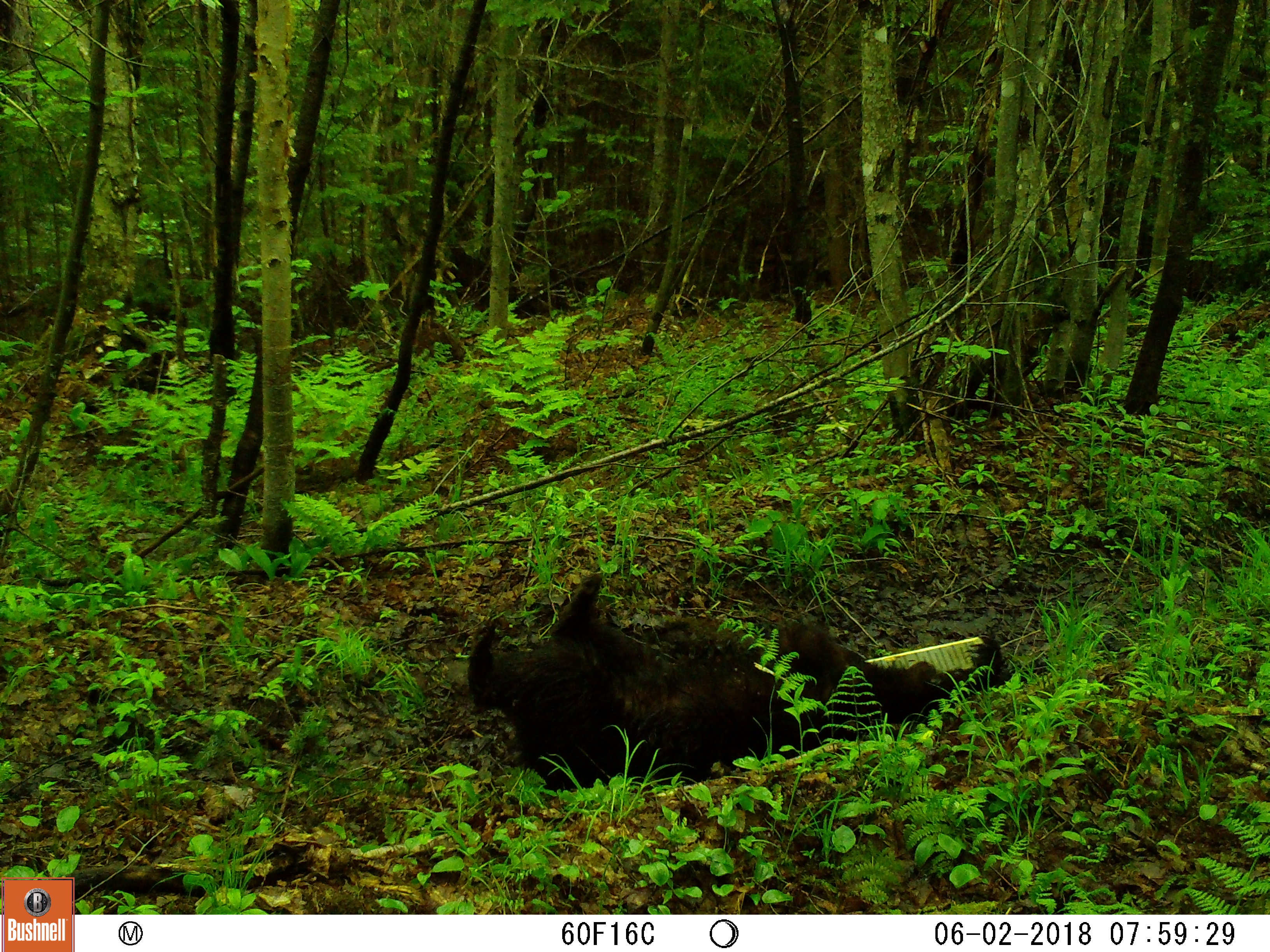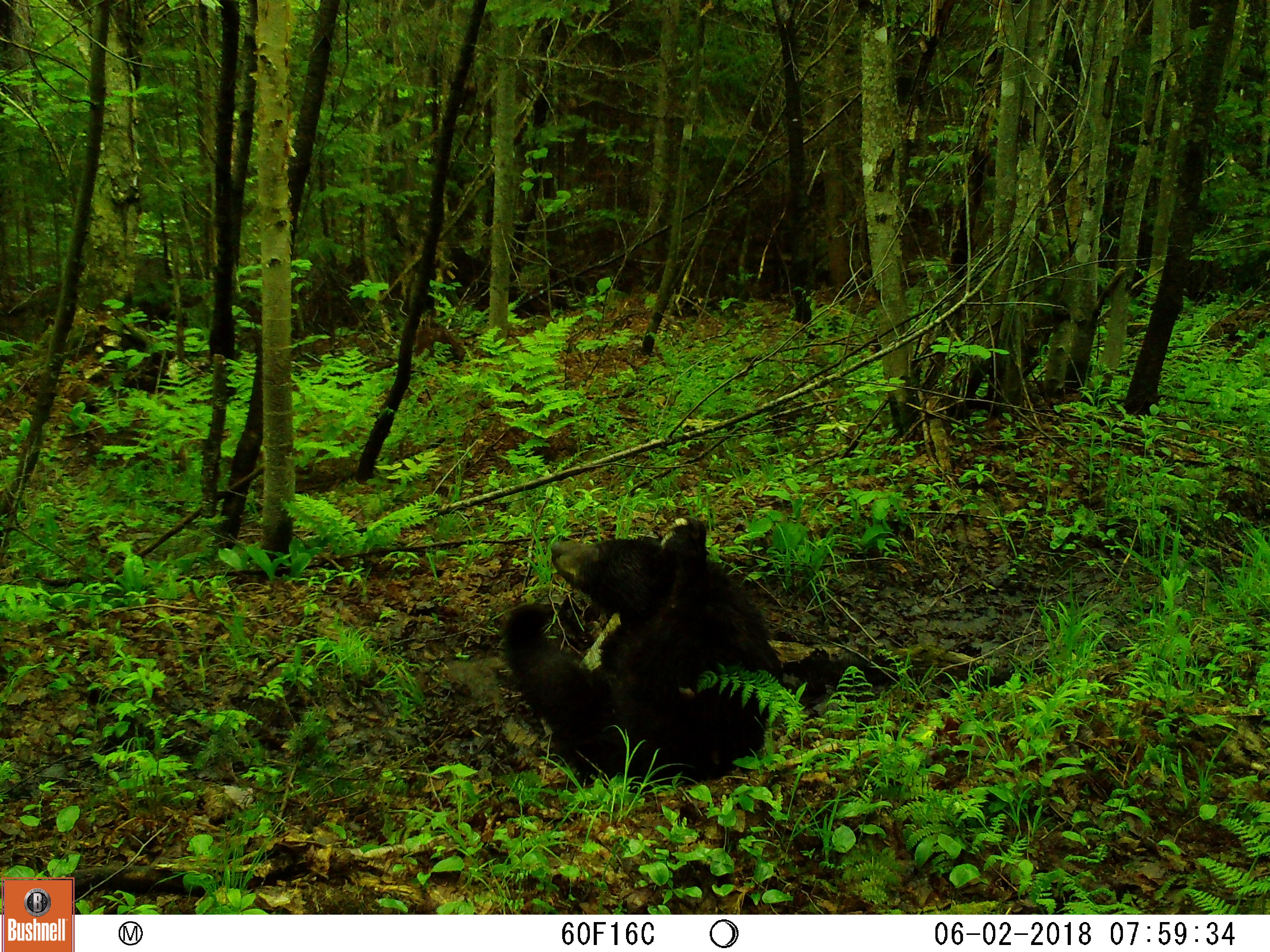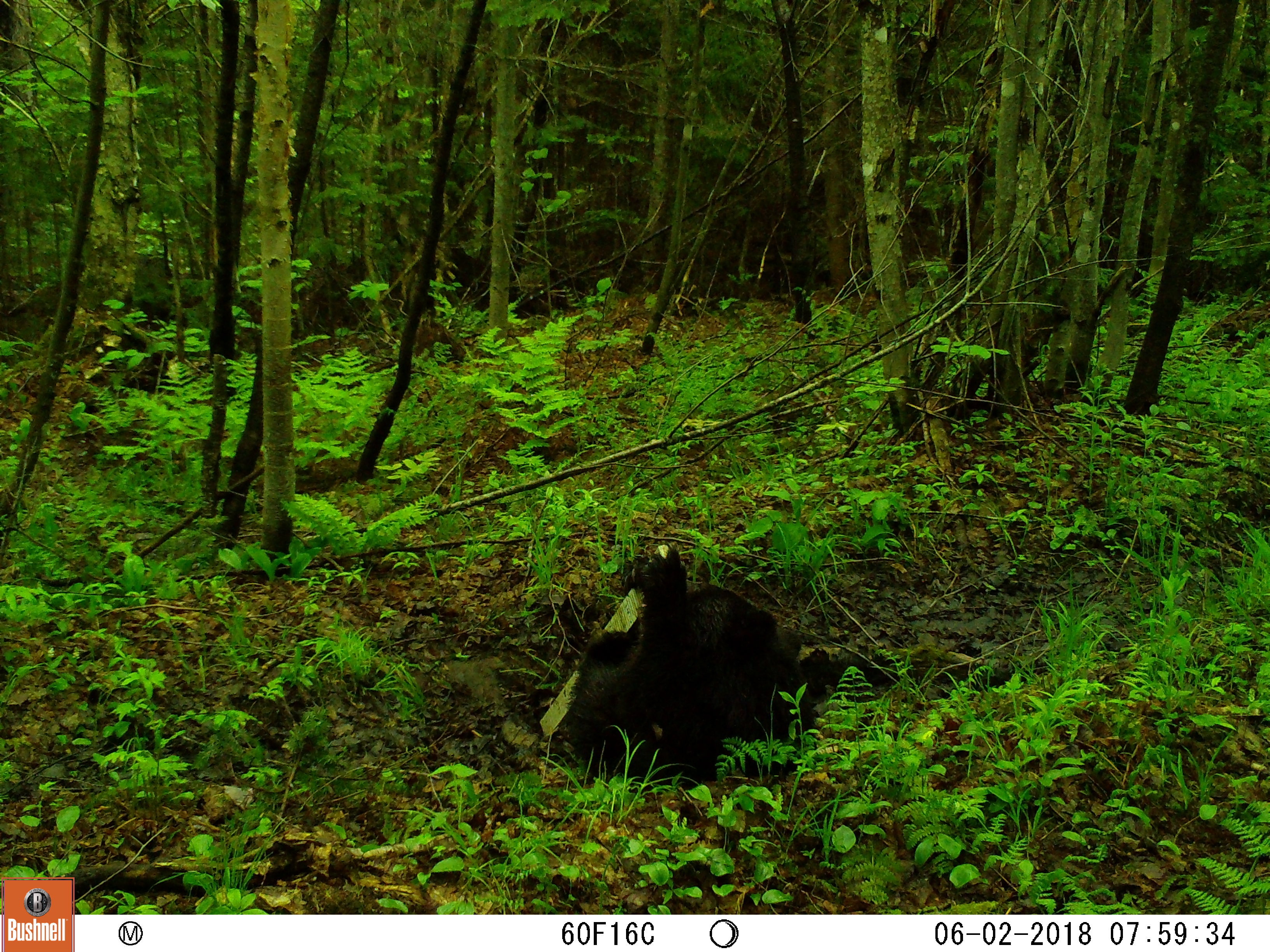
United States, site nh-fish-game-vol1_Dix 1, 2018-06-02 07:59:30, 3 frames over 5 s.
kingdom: Animalia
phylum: Chordata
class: Mammalia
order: Carnivora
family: Ursidae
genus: Ursus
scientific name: Ursus americanus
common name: black bear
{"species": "black bear (Ursus americanus)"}